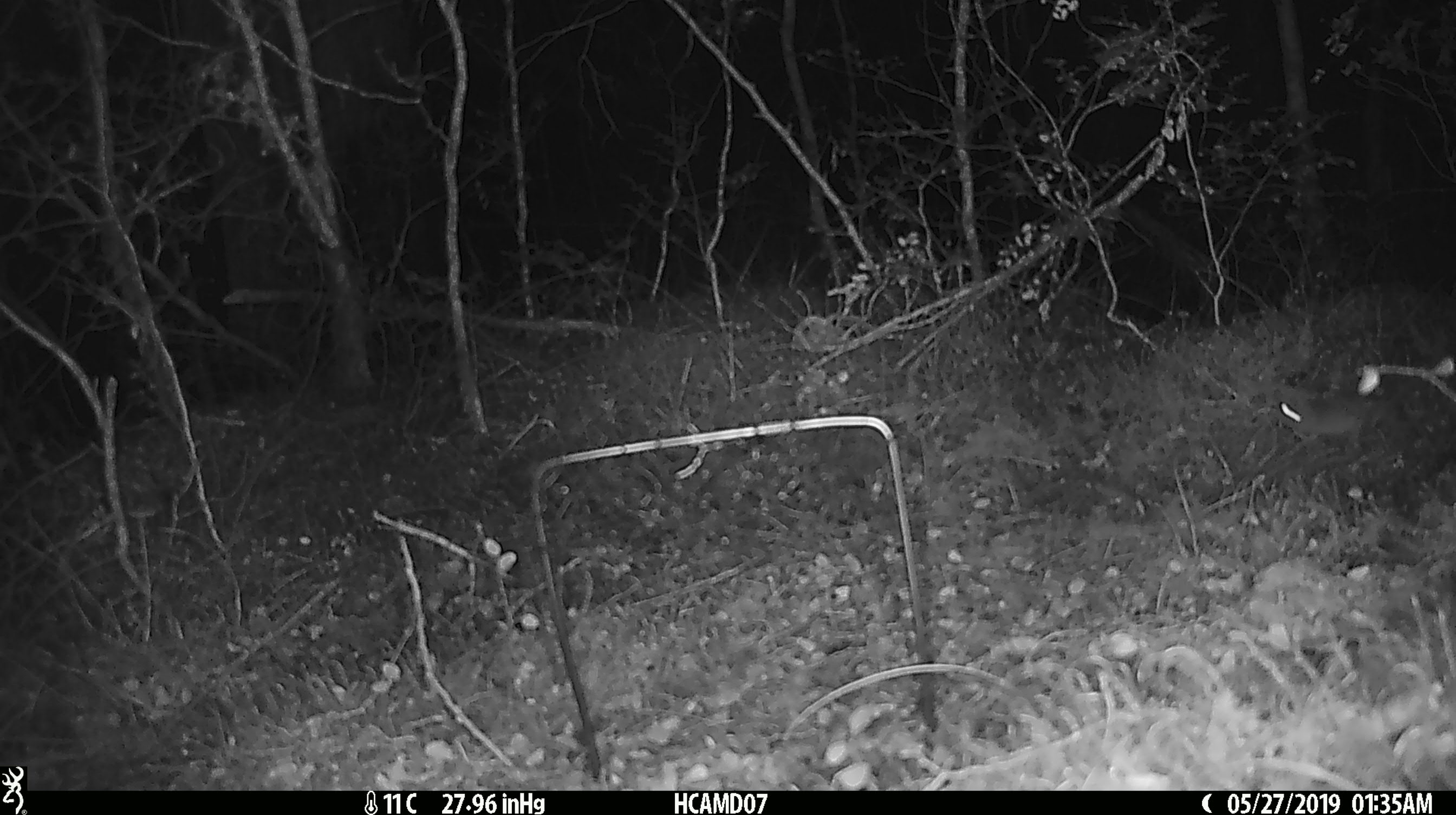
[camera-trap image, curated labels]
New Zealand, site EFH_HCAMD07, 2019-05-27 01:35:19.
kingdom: Animalia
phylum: Chordata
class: Mammalia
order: Rodentia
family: Muridae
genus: Rattus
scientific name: Rattus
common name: rat